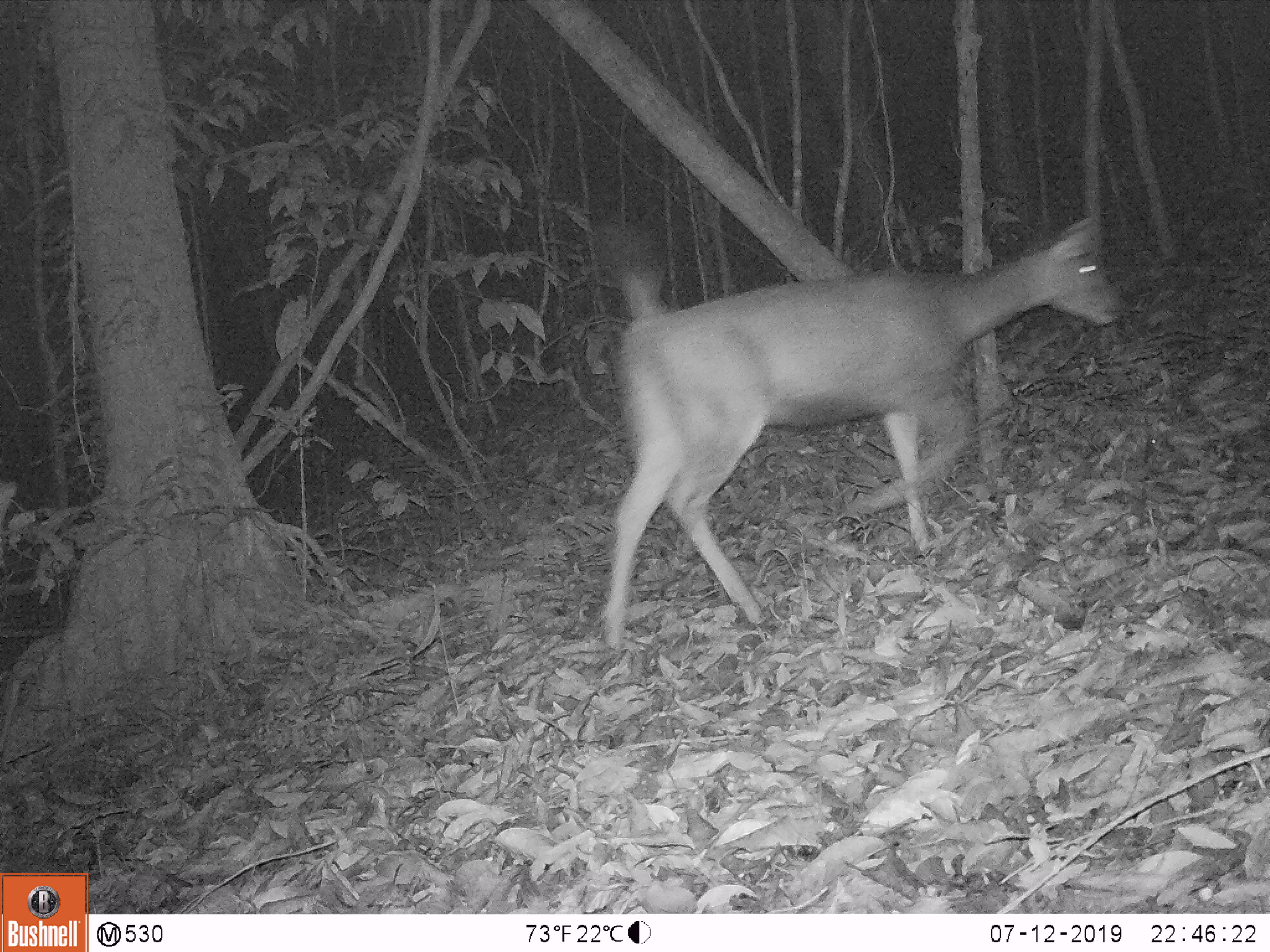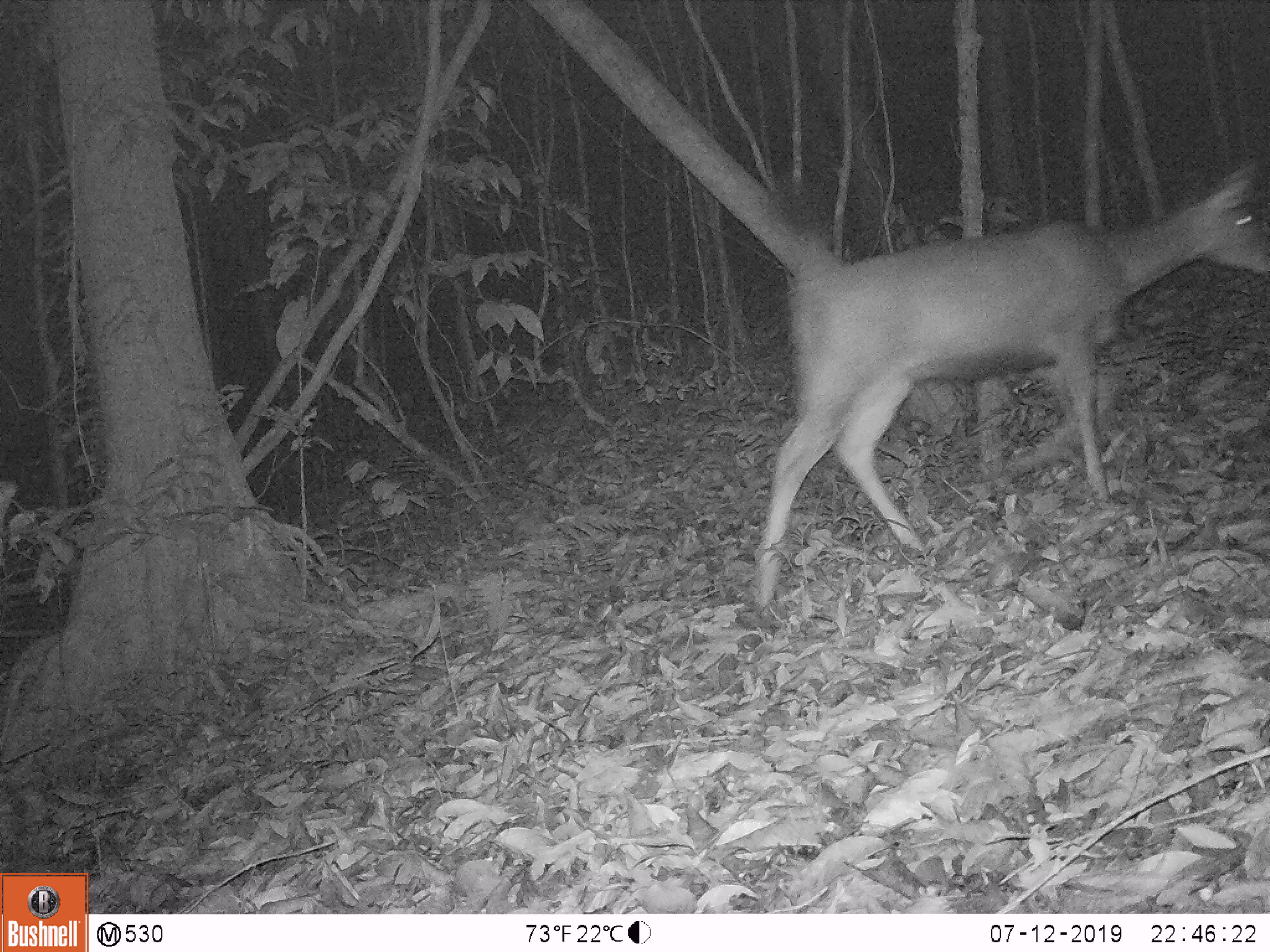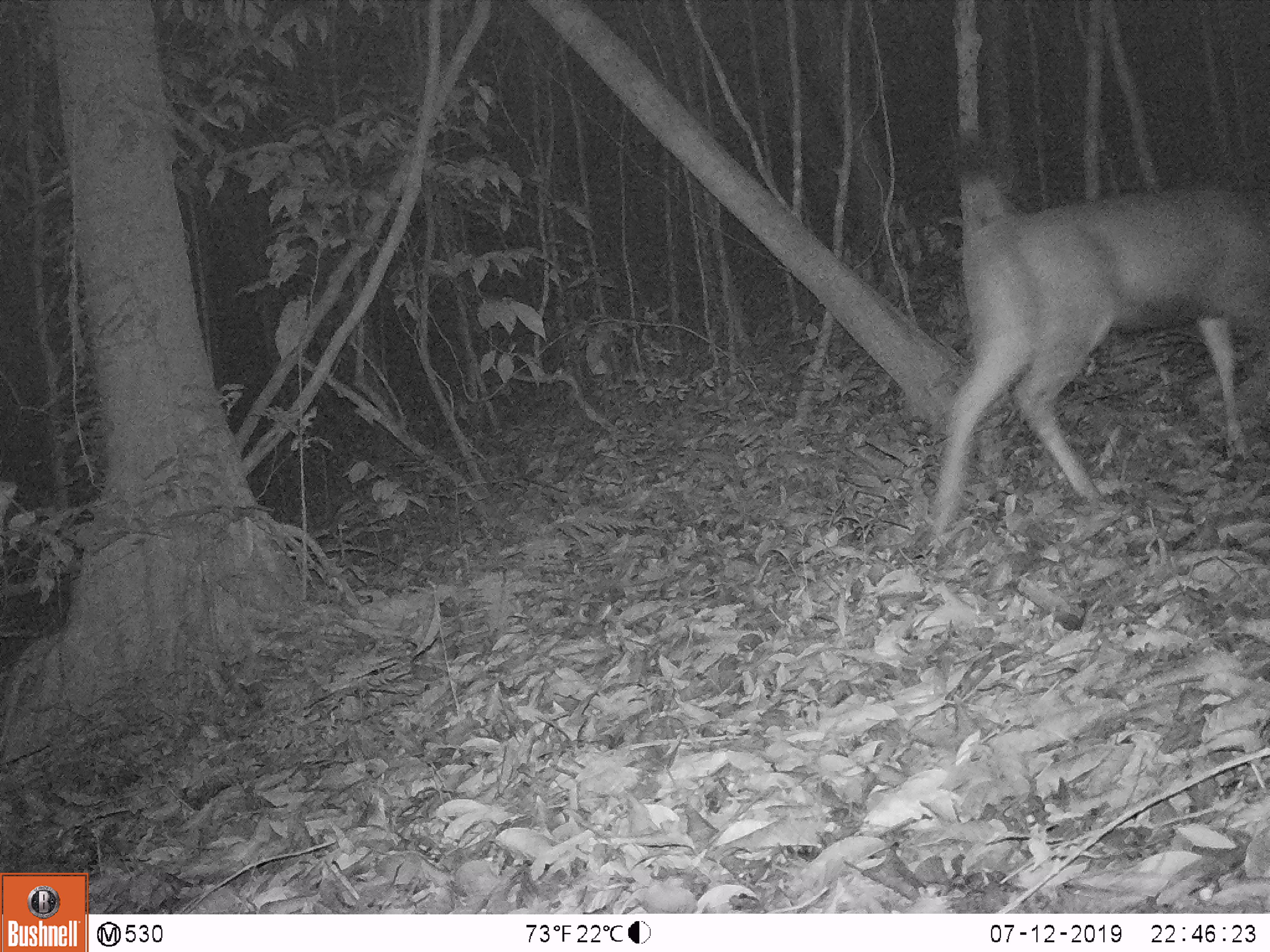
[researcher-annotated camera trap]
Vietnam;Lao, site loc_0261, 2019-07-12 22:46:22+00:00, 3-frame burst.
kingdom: Animalia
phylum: Chordata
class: Mammalia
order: Artiodactyla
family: Cervidae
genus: Rusa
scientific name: Rusa unicolor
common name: sambar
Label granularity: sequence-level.